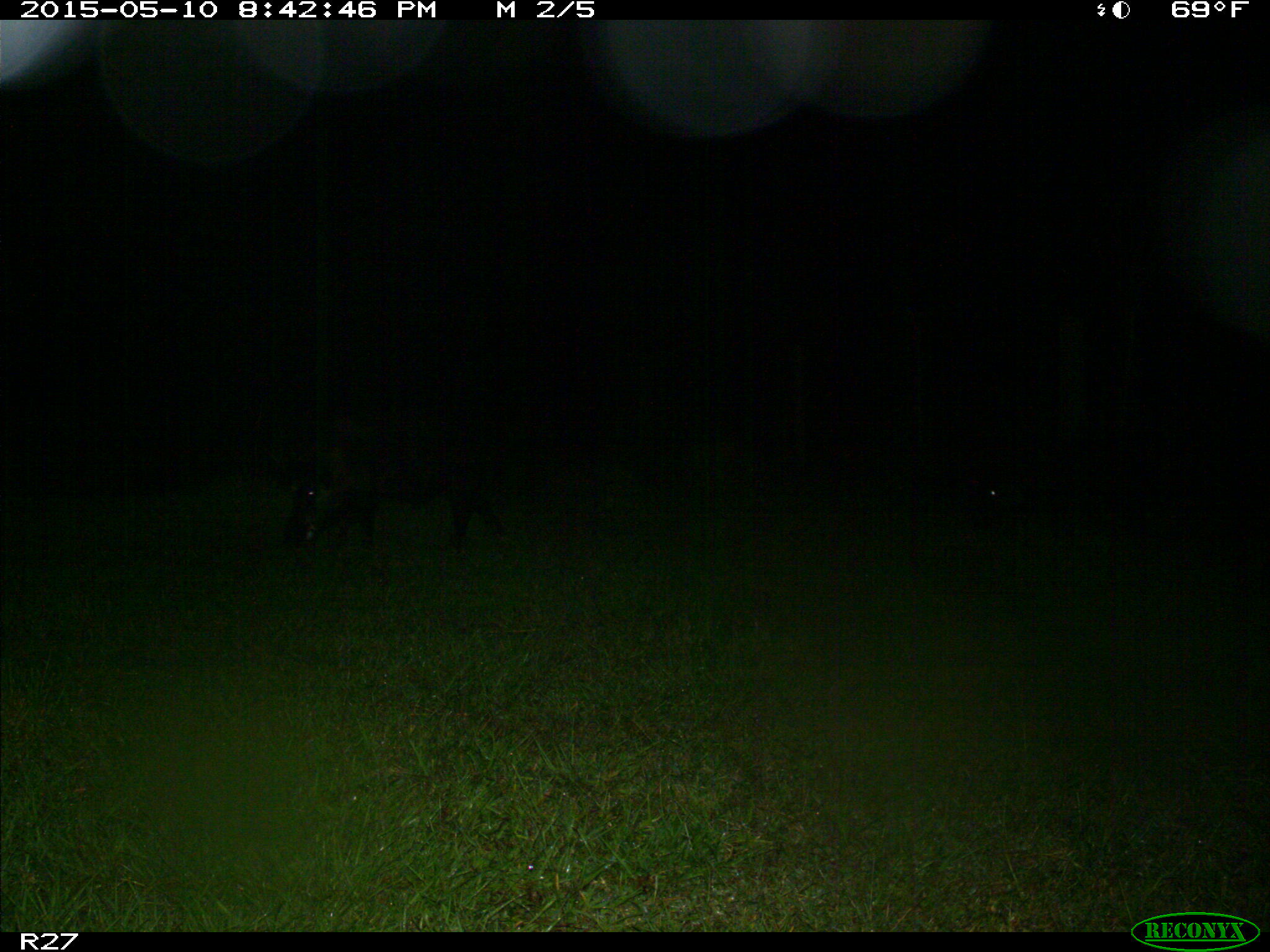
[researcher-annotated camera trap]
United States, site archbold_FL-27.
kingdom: Animalia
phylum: Chordata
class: Mammalia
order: Artiodactyla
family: Suidae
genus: Sus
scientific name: Sus scrofa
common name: wild boar